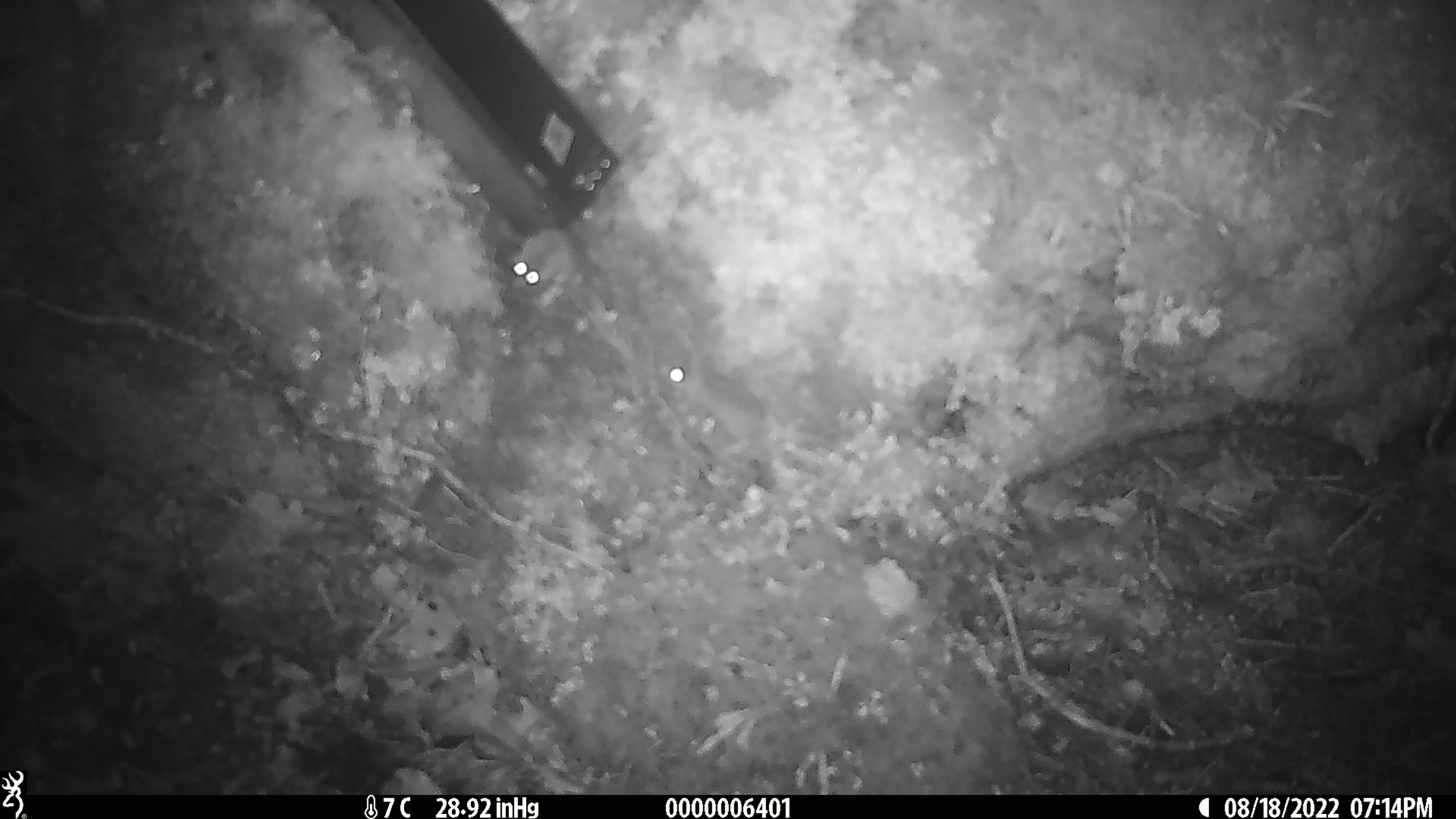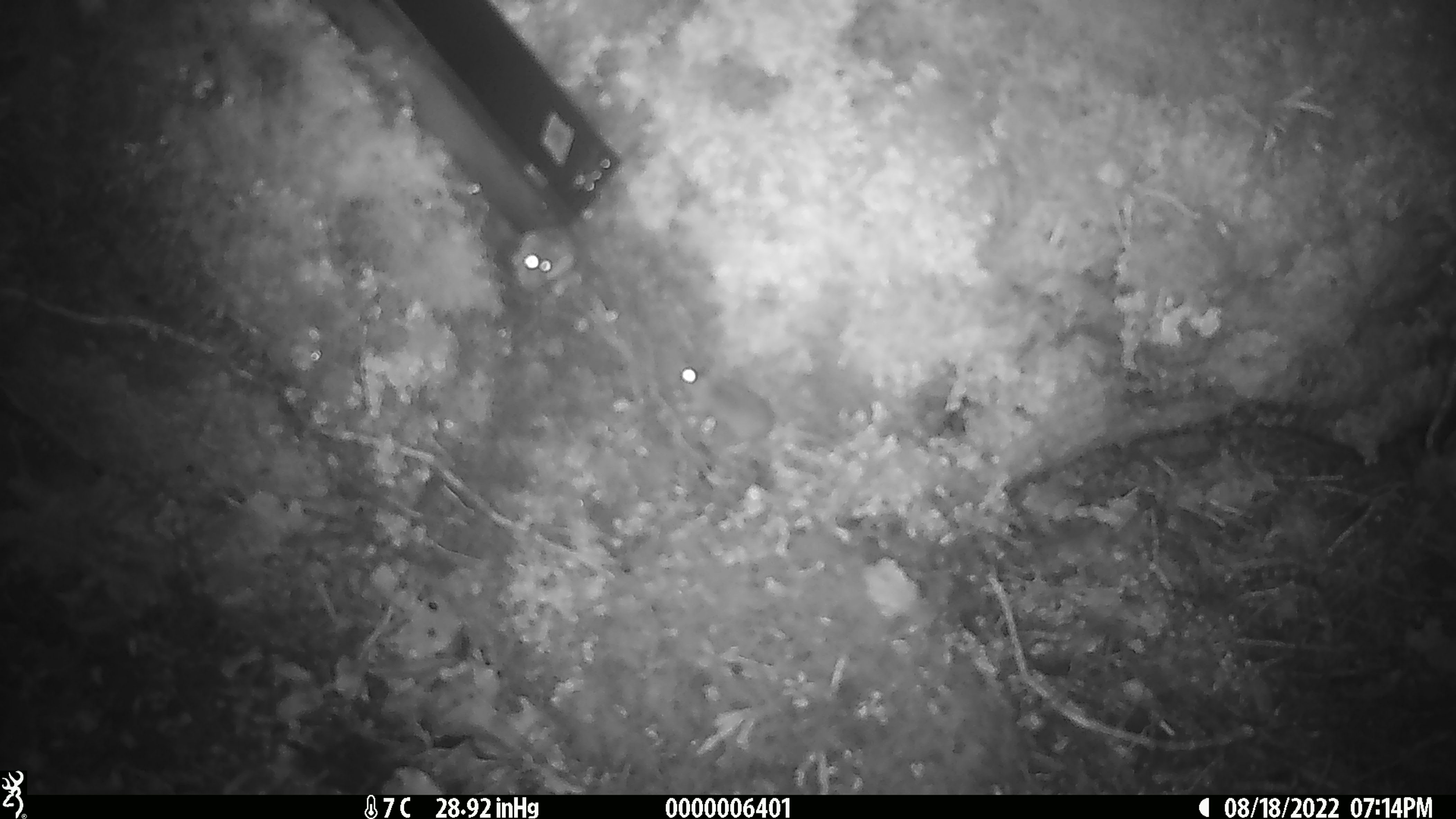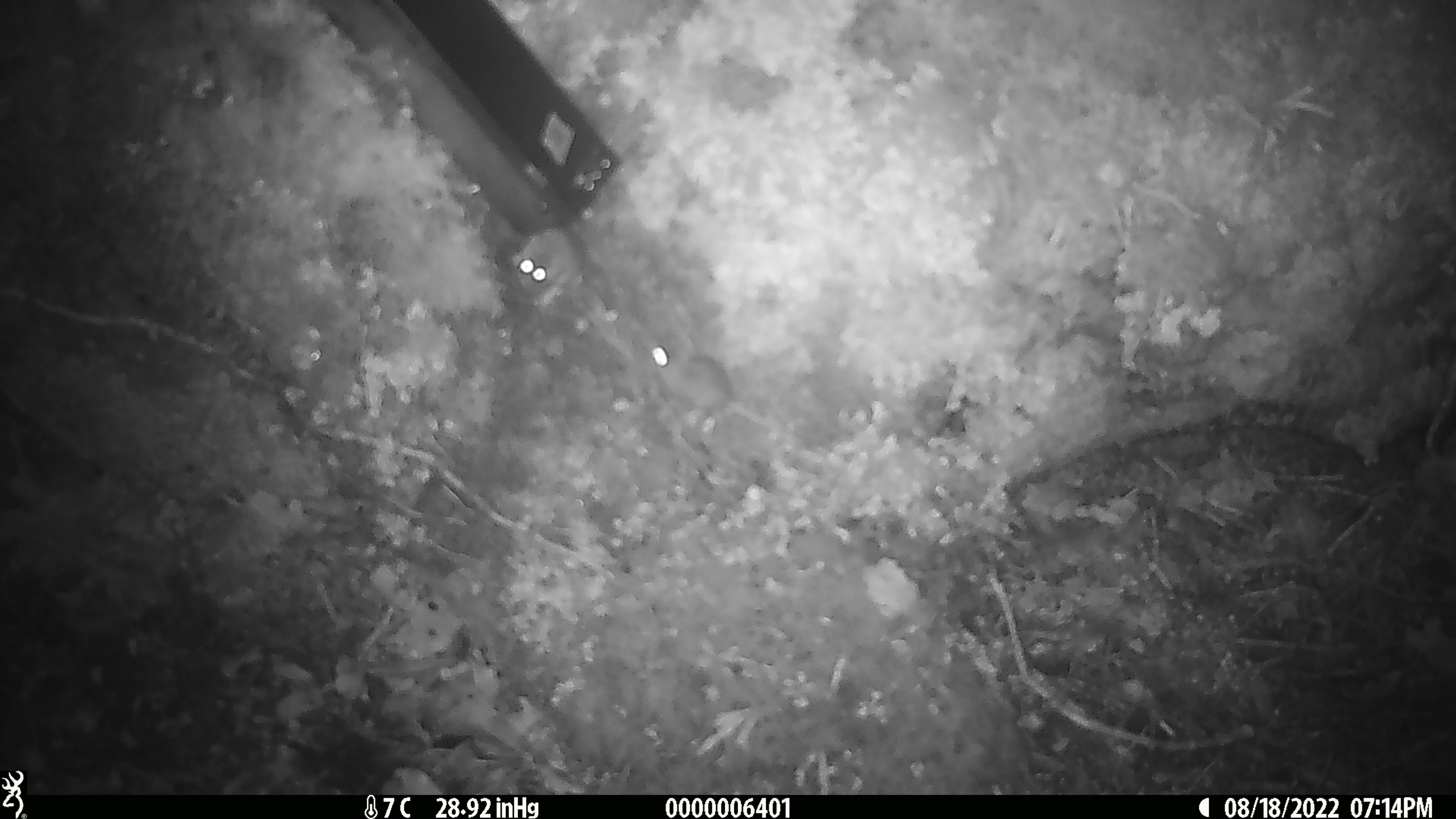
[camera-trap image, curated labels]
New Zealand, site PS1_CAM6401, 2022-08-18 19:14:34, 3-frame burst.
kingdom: Animalia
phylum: Chordata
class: Mammalia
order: Rodentia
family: Muridae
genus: Mus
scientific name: Mus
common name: mouse